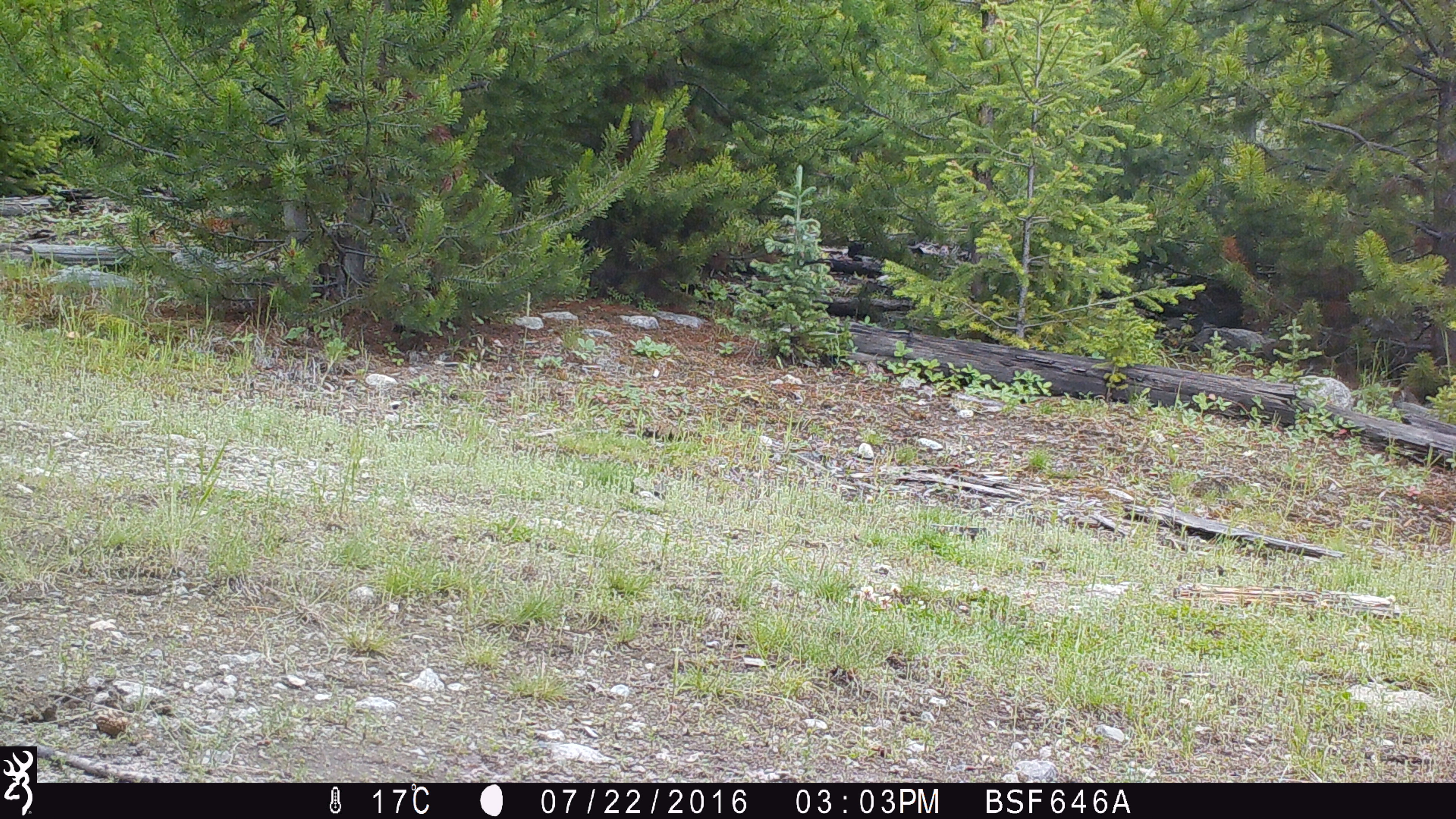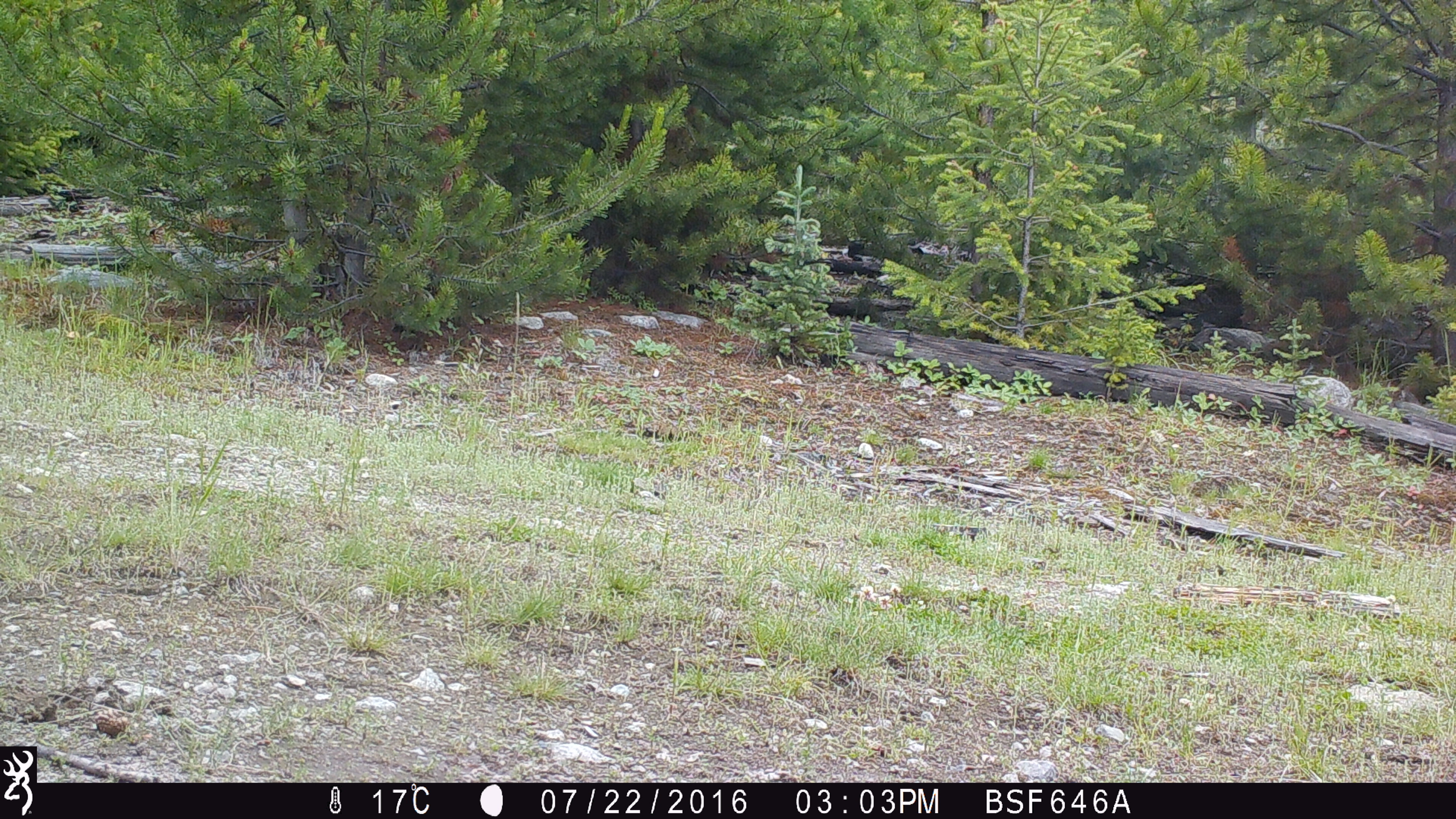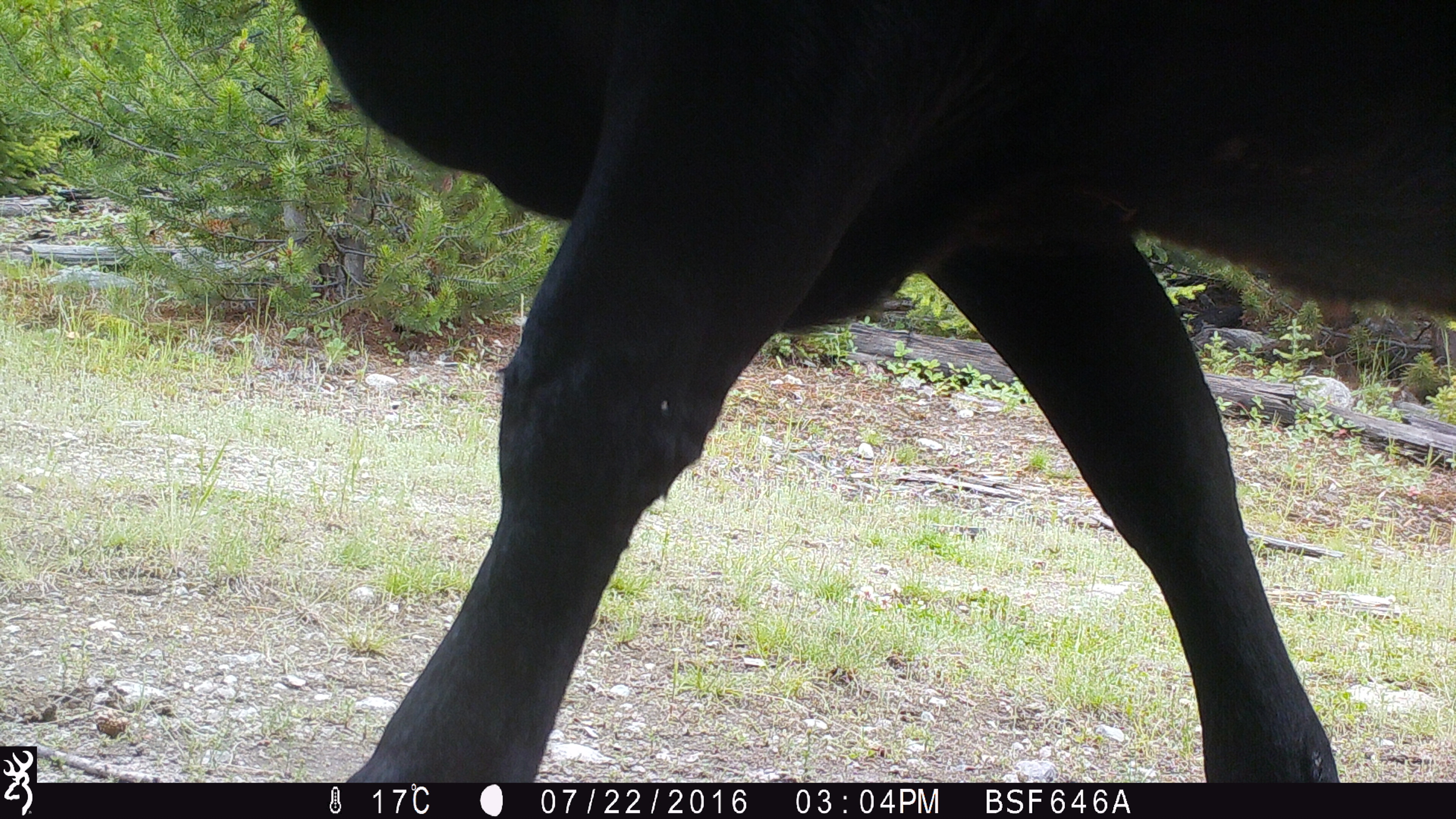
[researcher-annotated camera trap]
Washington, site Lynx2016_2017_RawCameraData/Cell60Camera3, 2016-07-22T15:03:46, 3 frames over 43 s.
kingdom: Animalia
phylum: Chordata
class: Mammalia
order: Artiodactyla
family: Bovidae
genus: Bos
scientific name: Bos taurus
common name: domestic cattle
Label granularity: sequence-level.